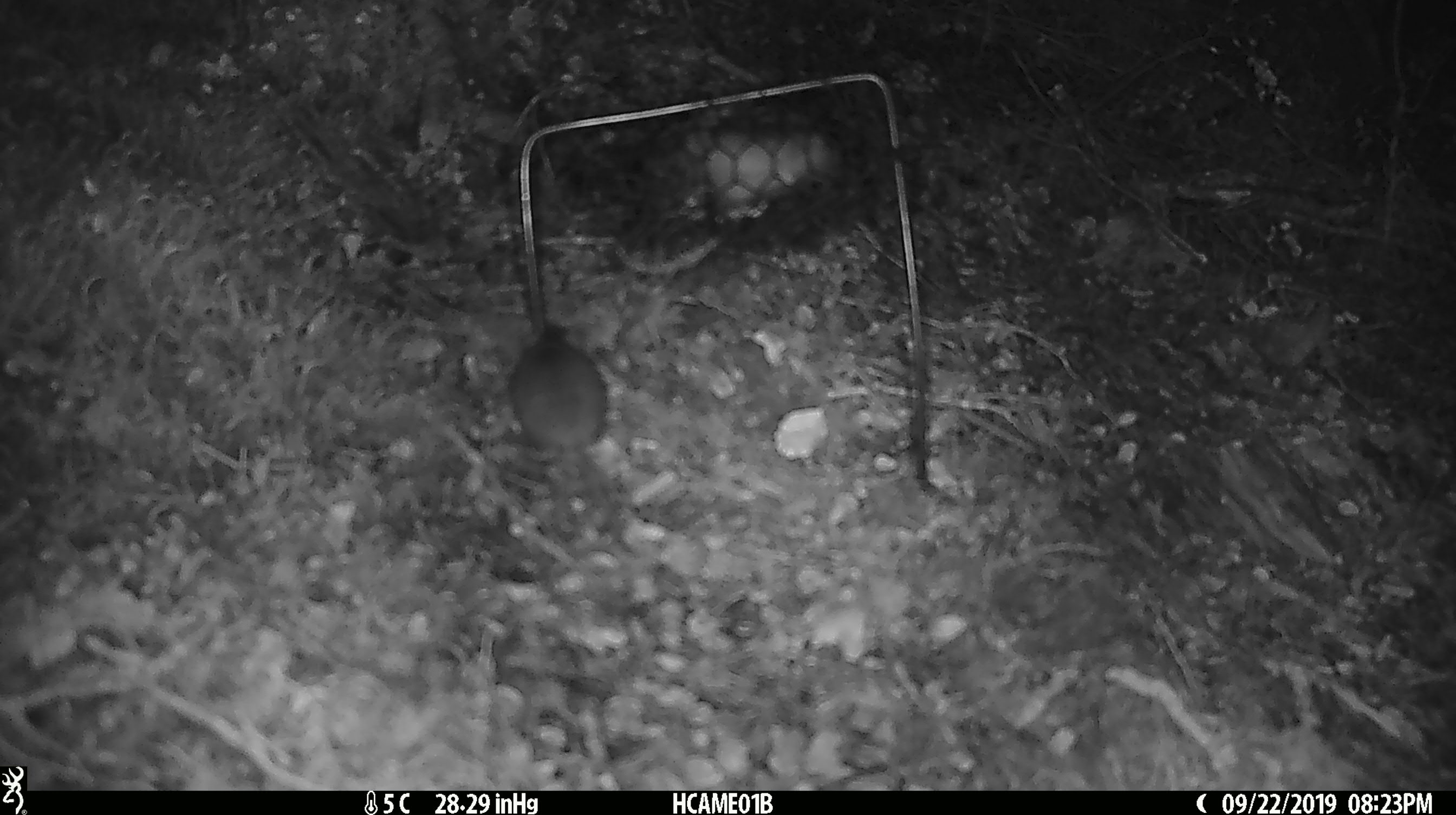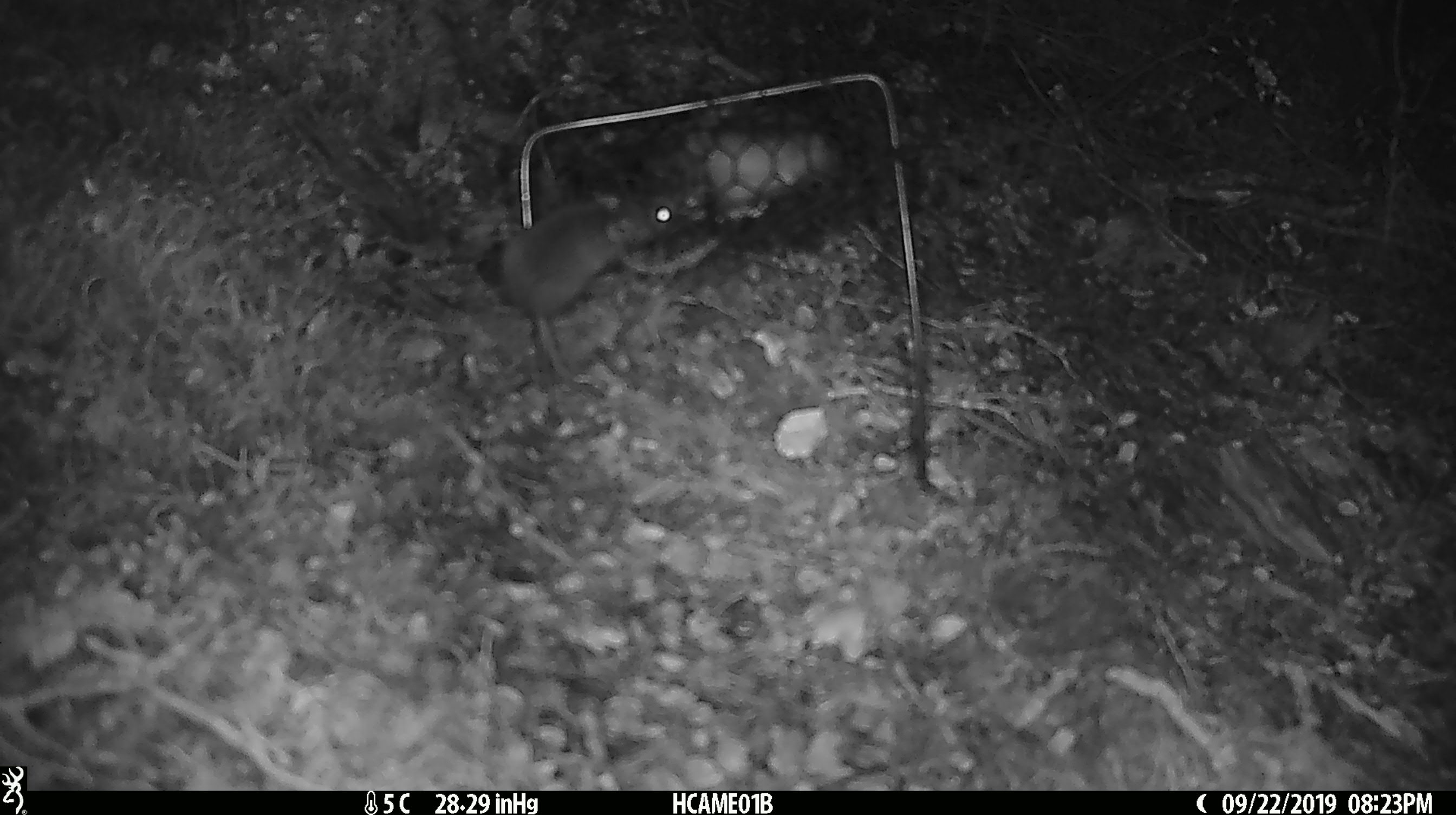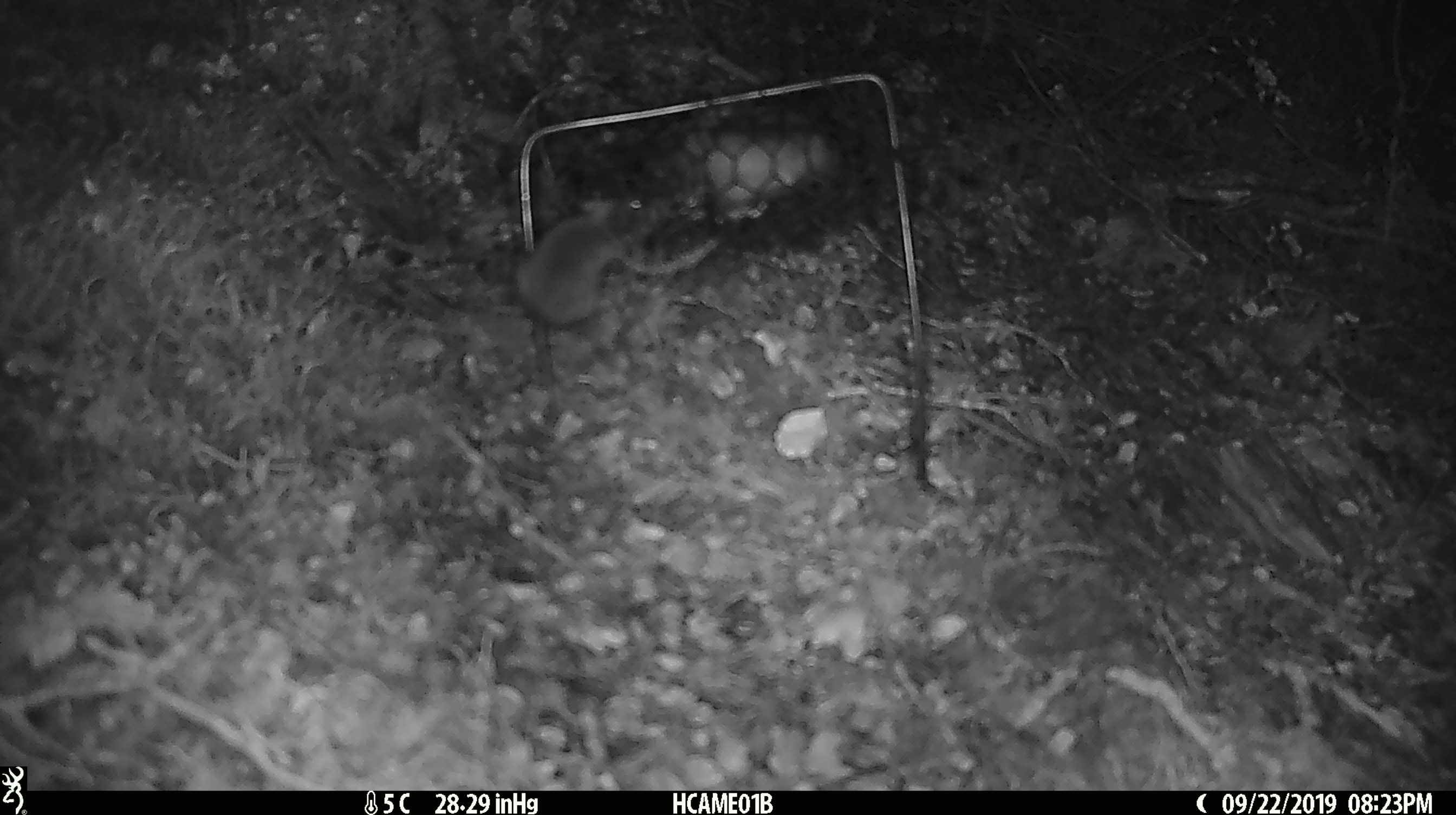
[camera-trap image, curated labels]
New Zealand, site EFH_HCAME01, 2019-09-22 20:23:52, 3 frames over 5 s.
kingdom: Animalia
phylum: Chordata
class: Mammalia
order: Rodentia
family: Muridae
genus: Mus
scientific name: Mus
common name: mouse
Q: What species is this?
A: Mouse (Mus).